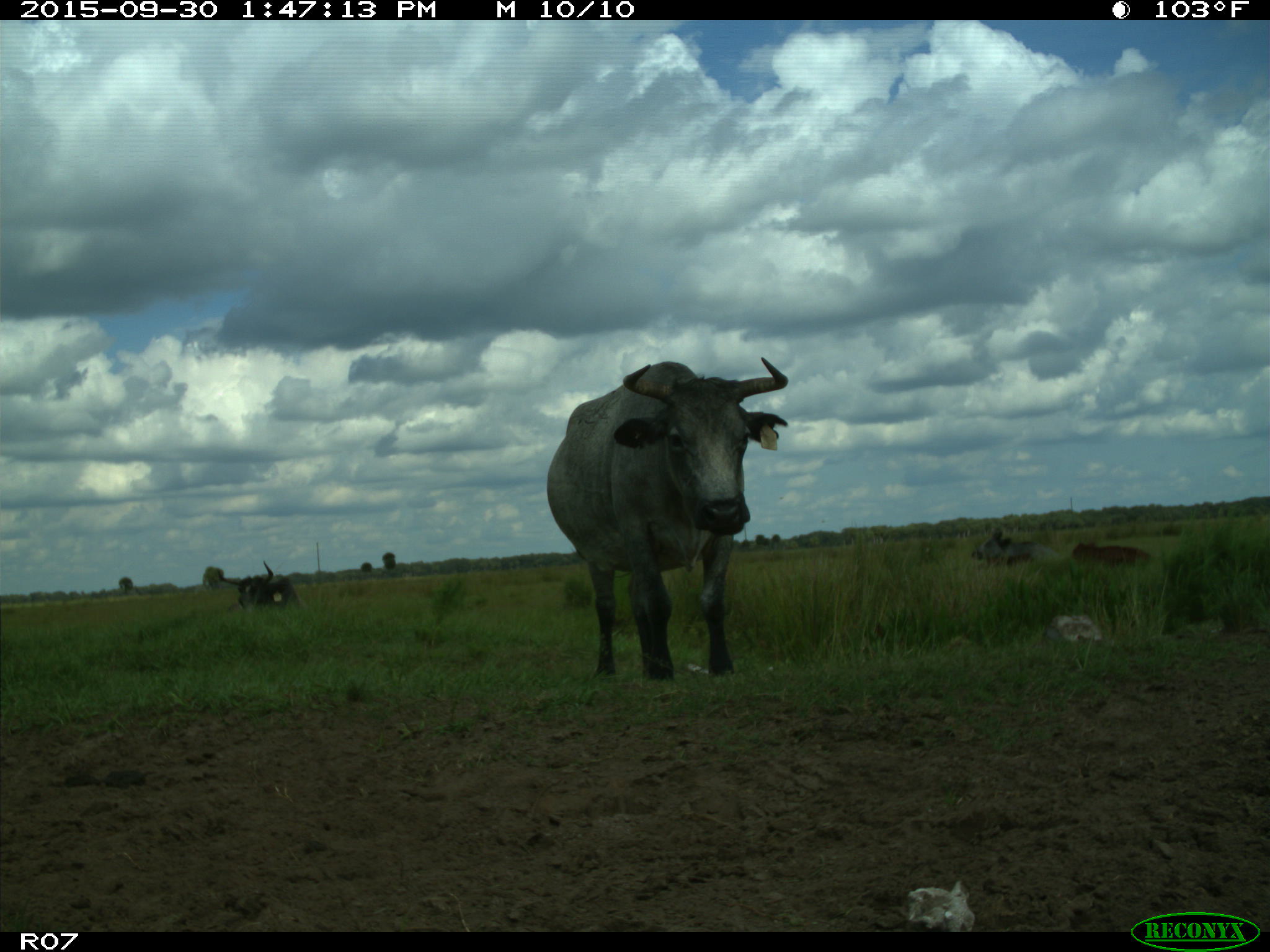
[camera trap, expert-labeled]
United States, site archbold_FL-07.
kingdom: Animalia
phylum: Chordata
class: Mammalia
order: Artiodactyla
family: Bovidae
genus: Bos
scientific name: Bos taurus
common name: domestic cow